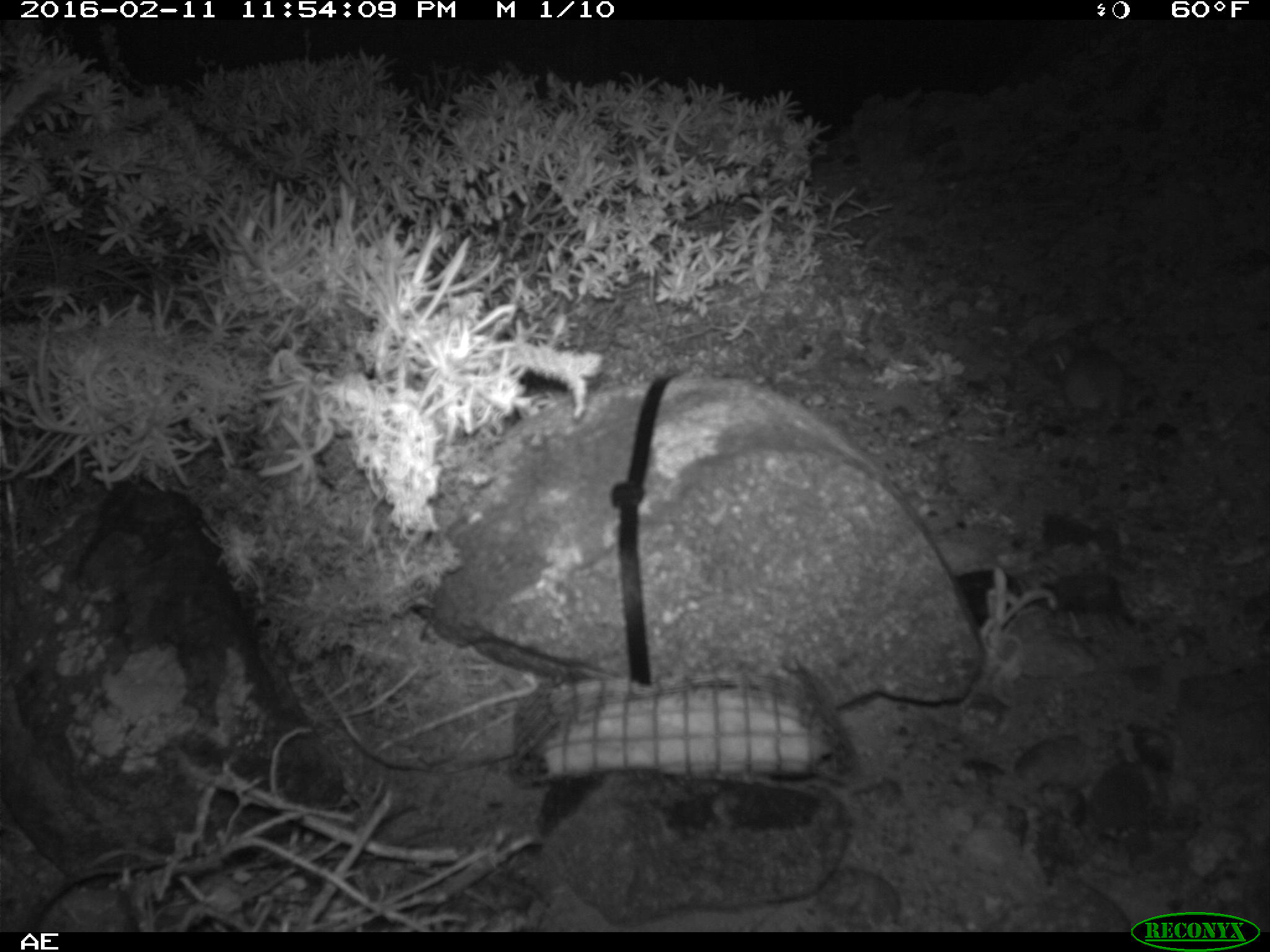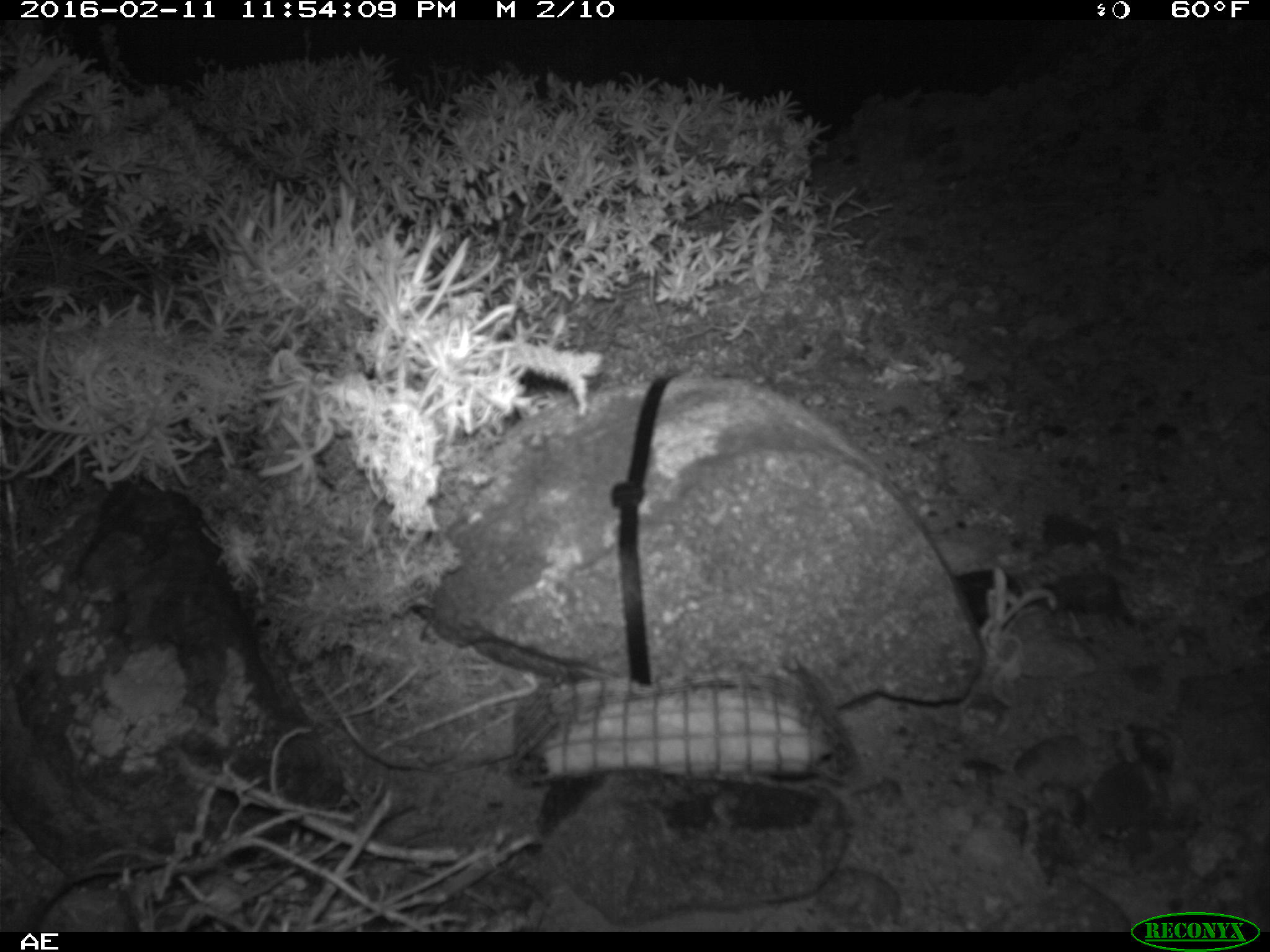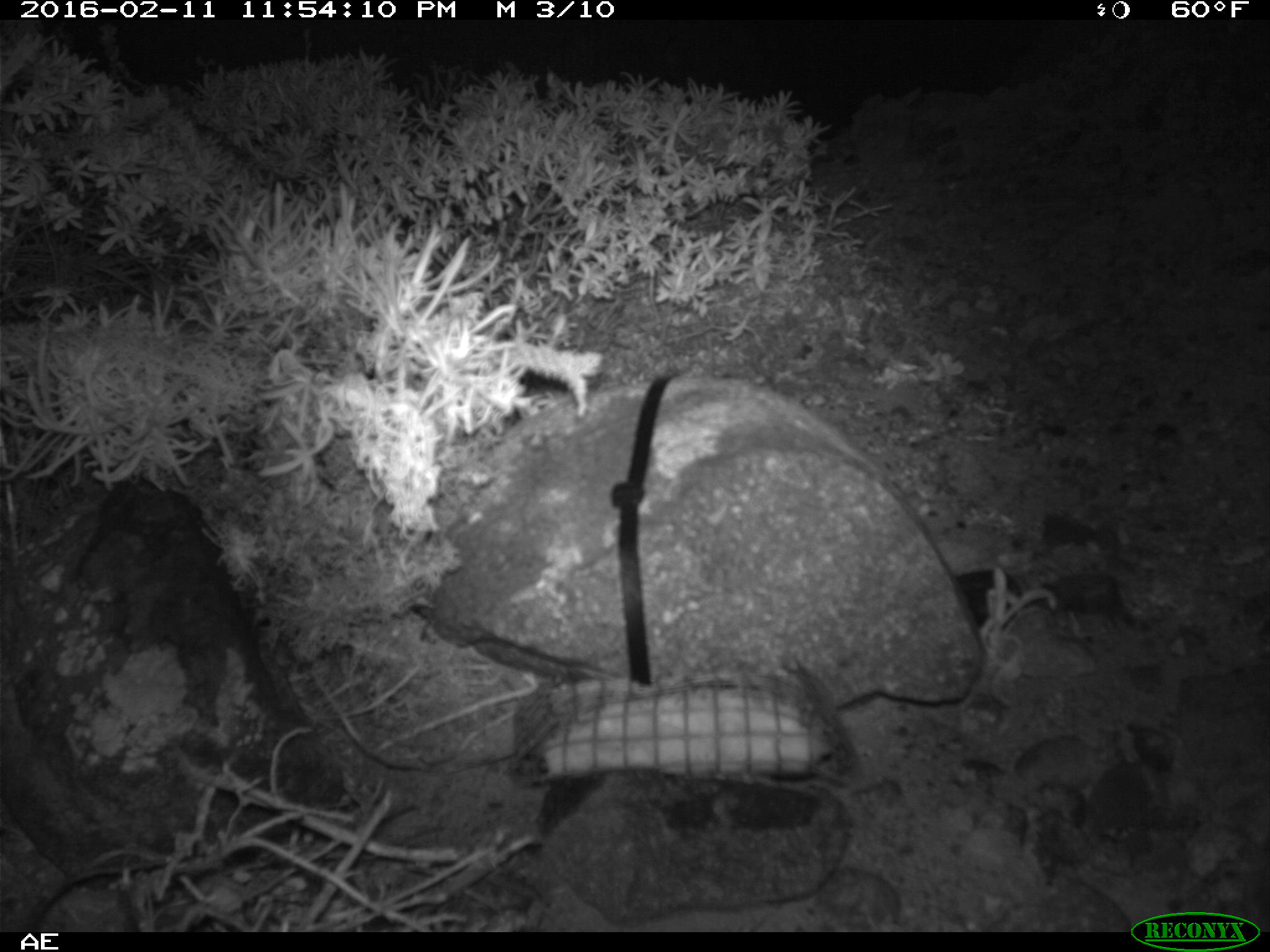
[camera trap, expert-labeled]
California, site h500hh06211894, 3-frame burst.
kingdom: Animalia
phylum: Chordata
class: Mammalia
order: Rodentia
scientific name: Rodentia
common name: rodent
Rodent (Rodentia).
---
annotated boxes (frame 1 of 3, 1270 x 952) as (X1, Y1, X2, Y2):
rodent: (1055, 346, 1125, 418)